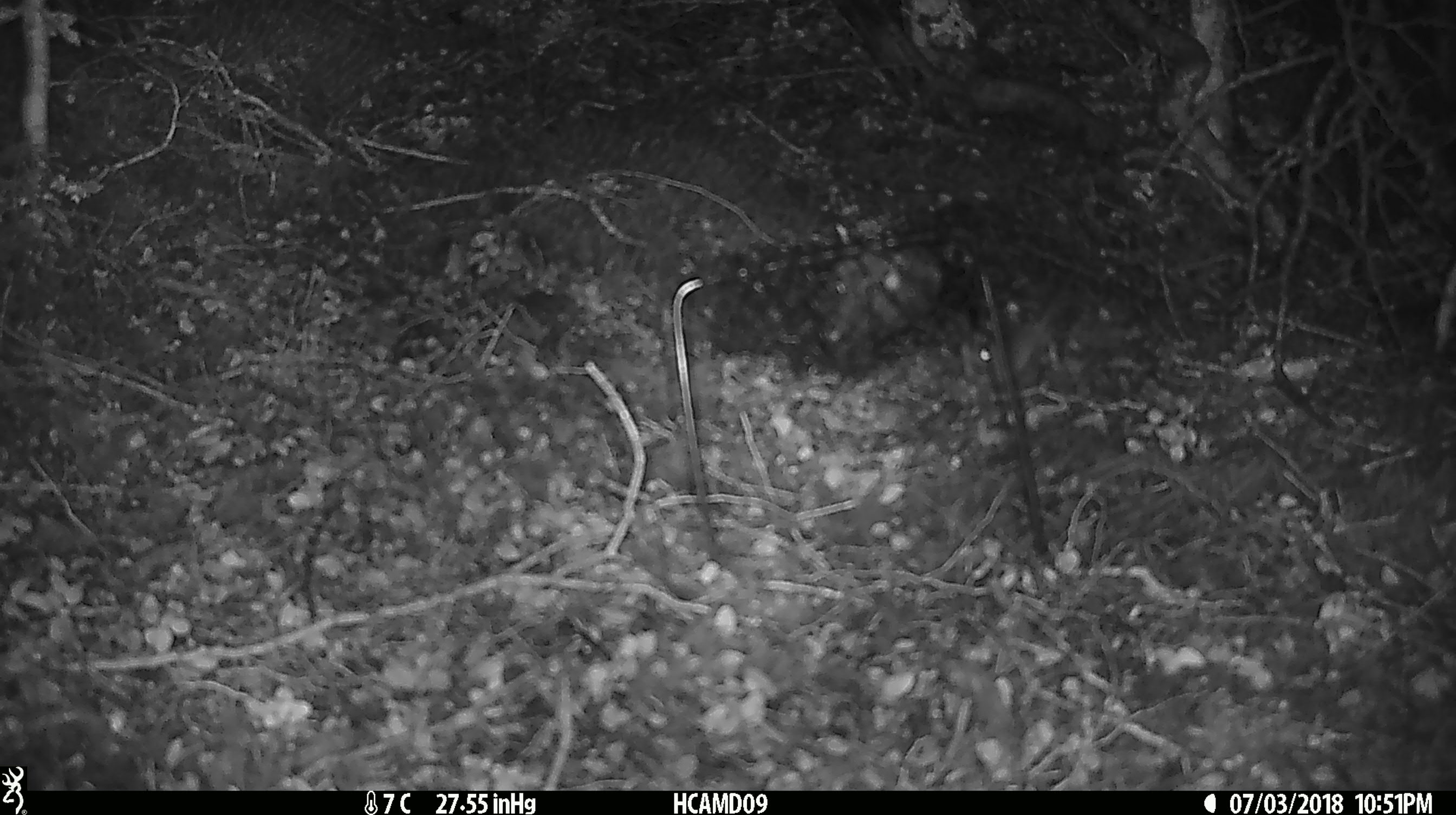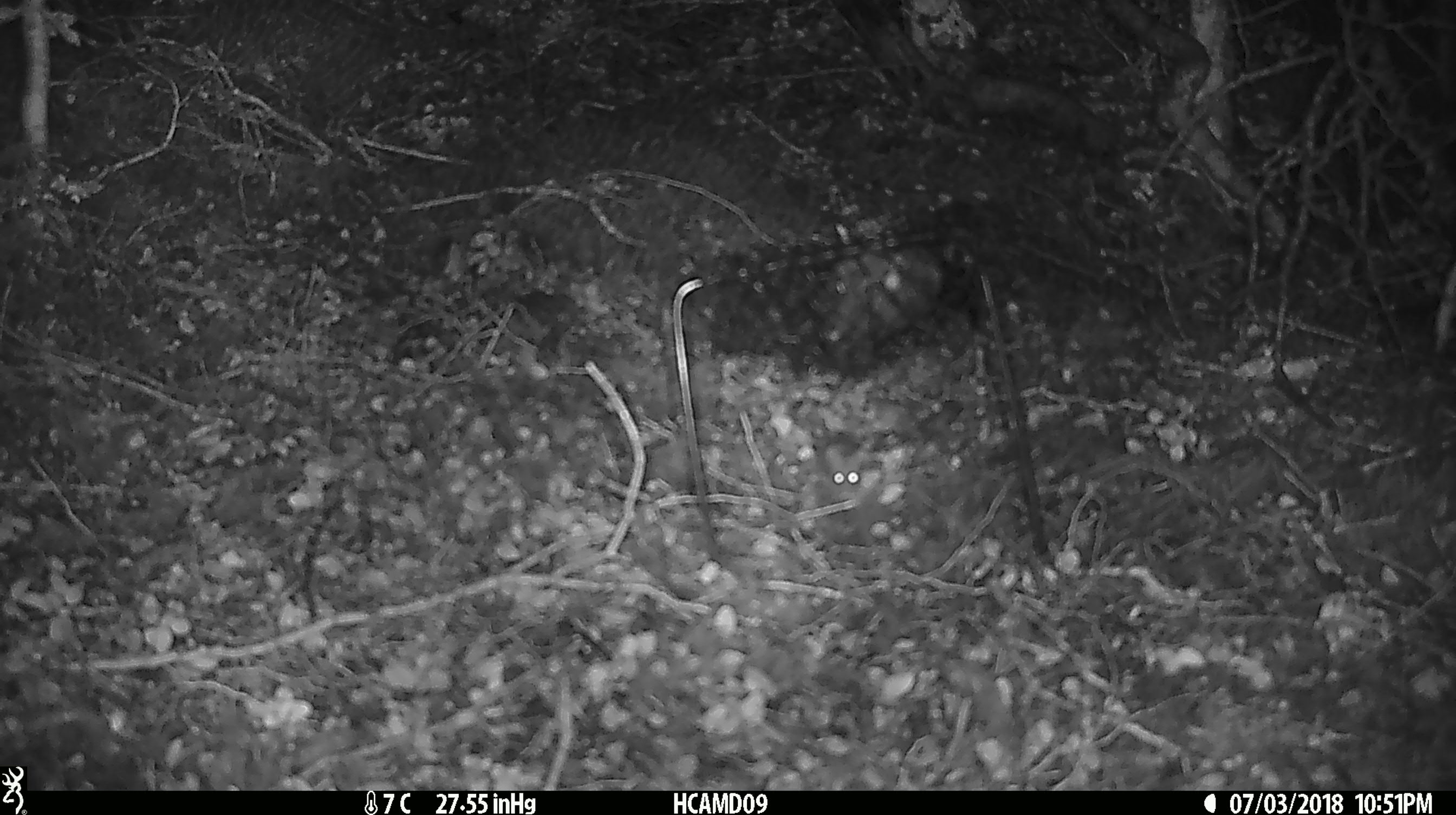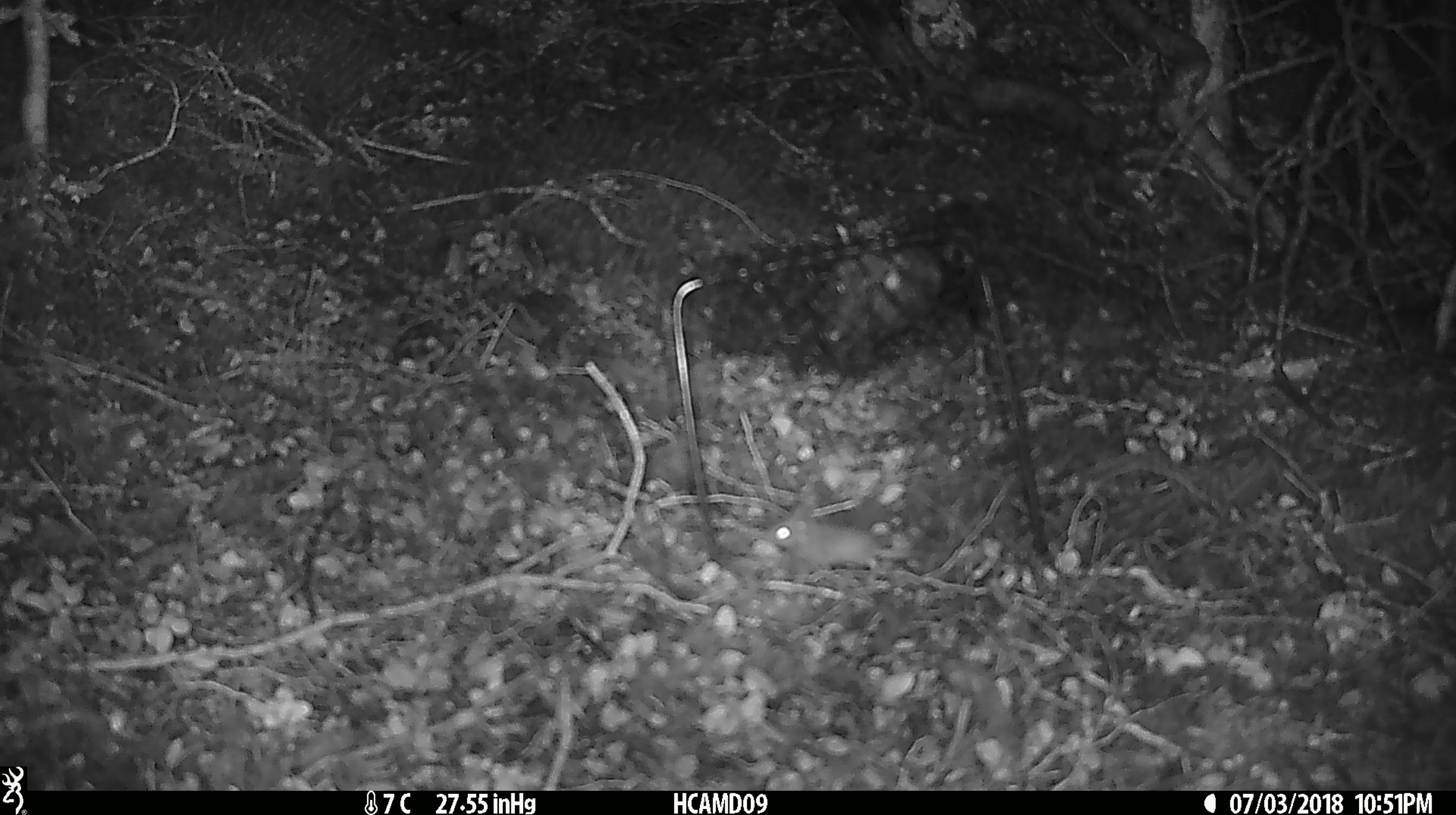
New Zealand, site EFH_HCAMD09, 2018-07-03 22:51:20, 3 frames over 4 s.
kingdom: Animalia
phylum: Chordata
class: Mammalia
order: Rodentia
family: Muridae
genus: Mus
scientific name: Mus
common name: mouse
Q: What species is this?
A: Mouse (Mus).